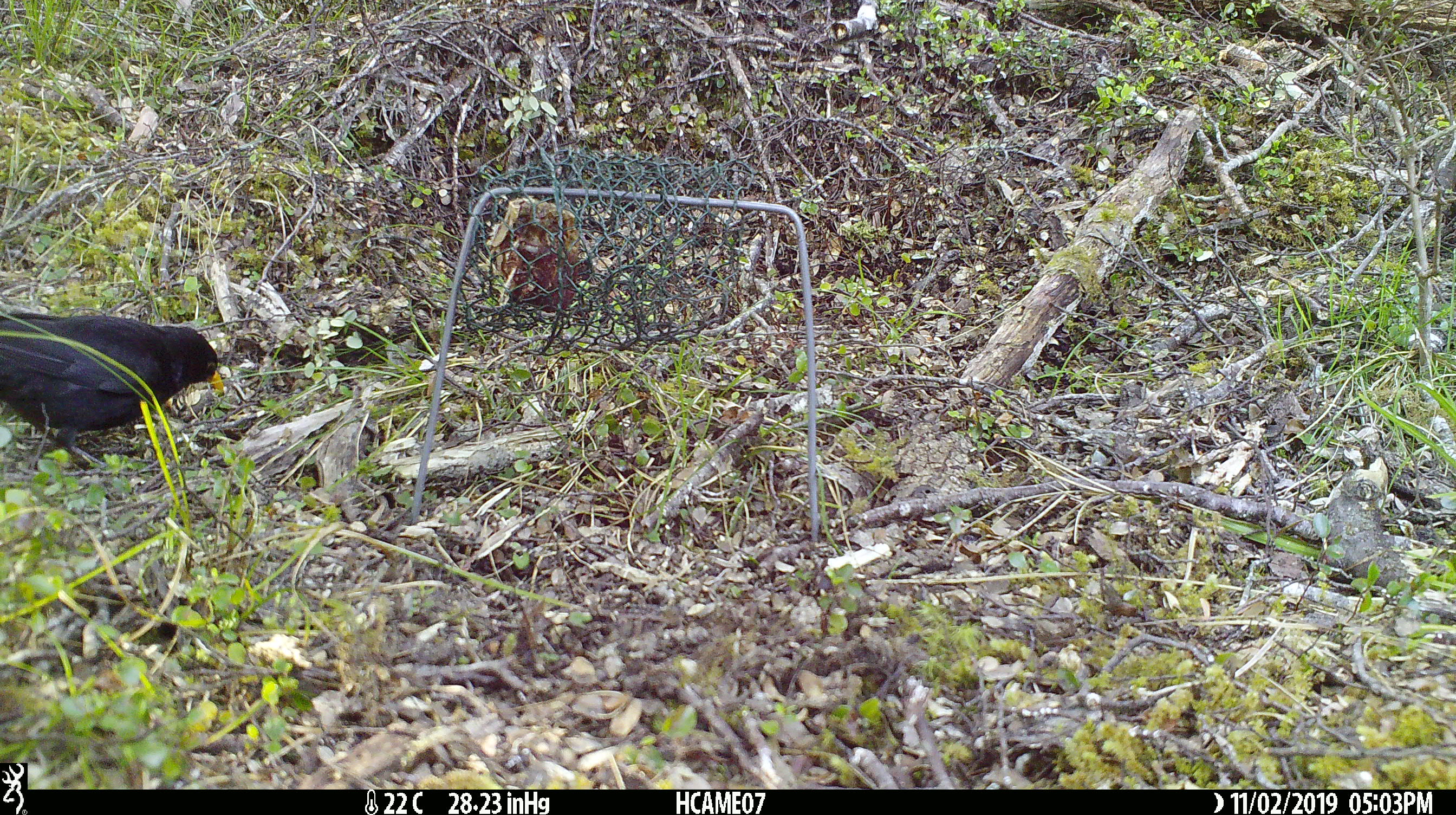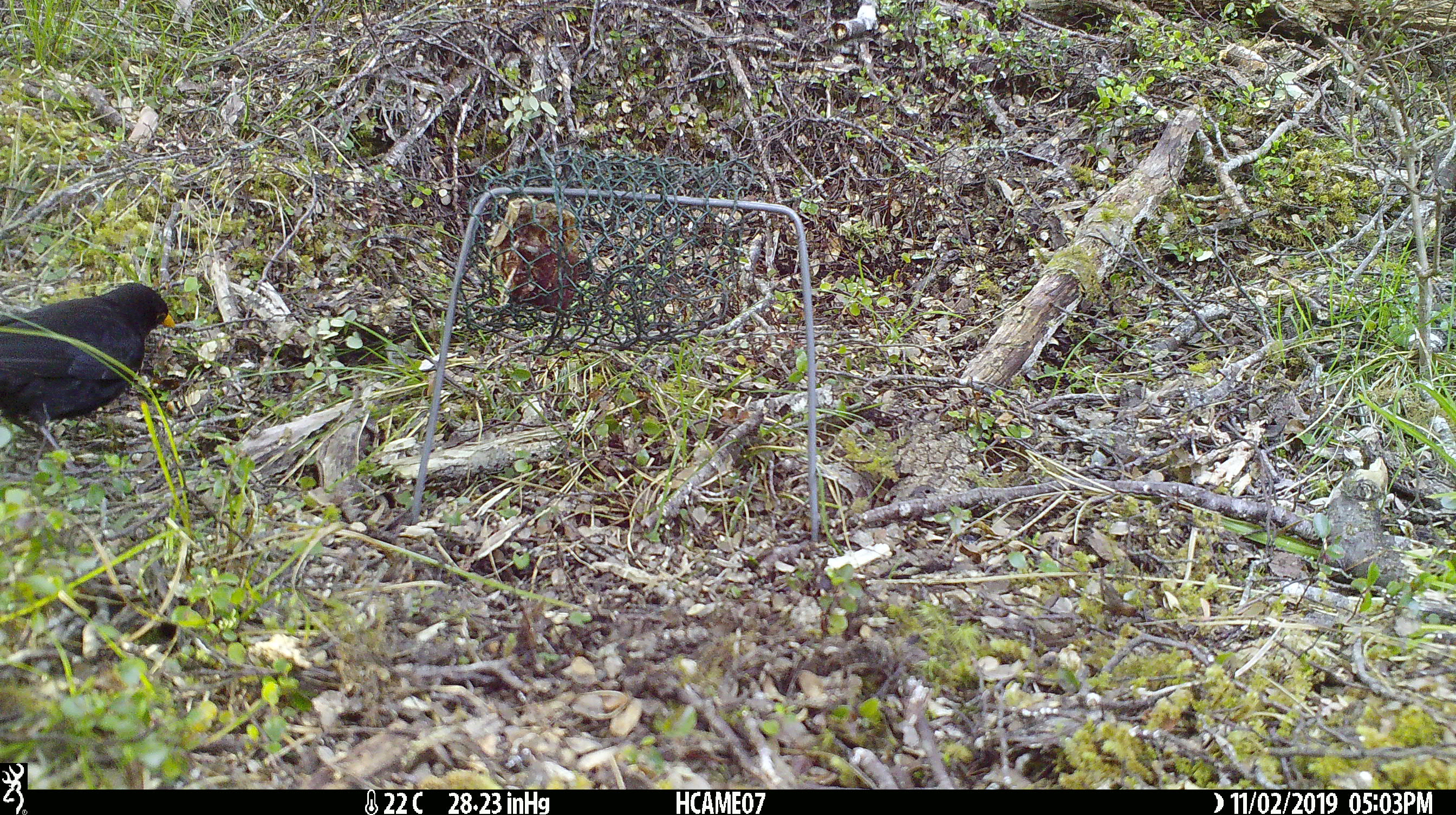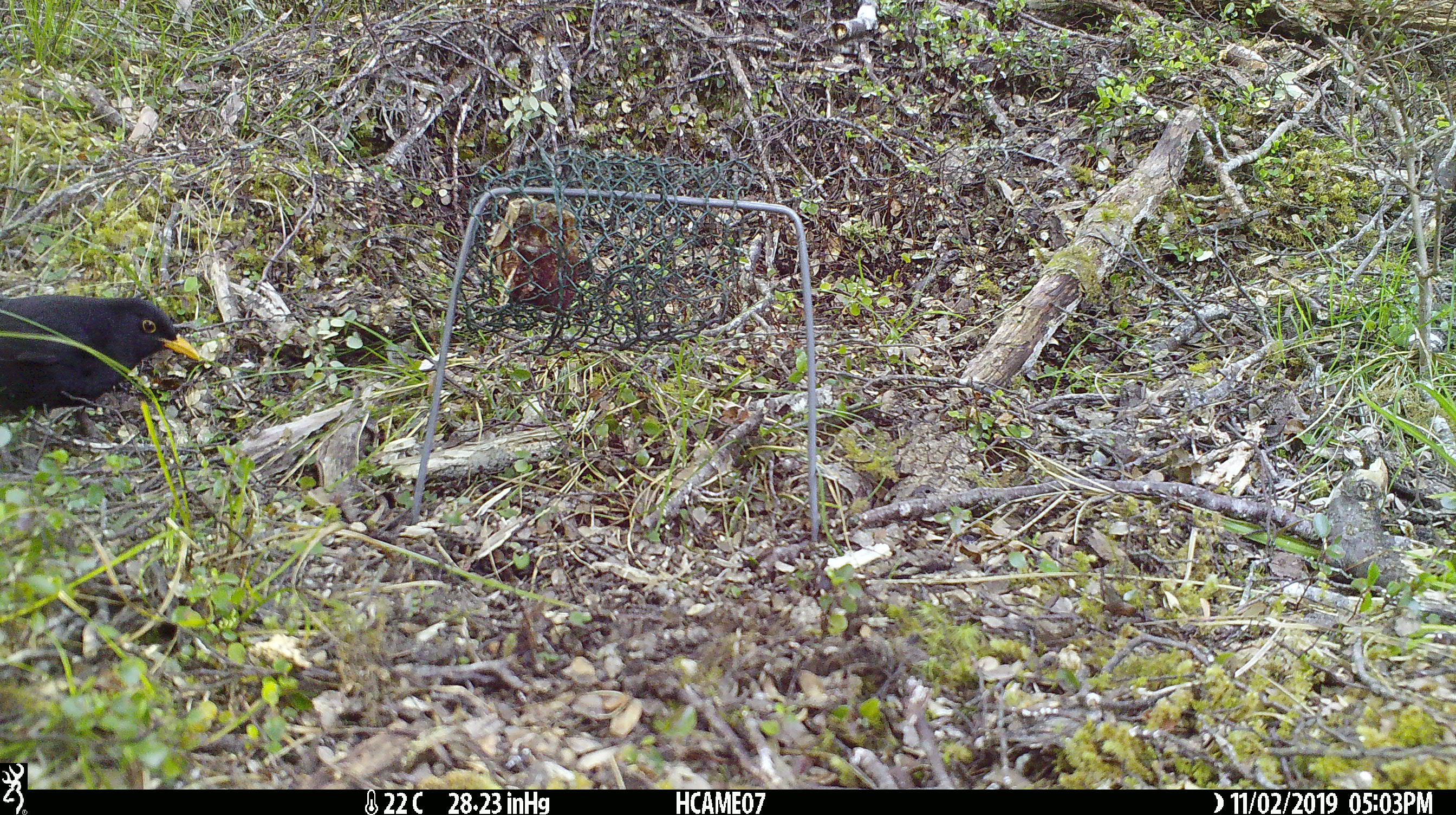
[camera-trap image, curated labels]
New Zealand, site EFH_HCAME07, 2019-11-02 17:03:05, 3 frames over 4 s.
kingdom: Animalia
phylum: Chordata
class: Aves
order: Passeriformes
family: Turdidae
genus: Turdus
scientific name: Turdus merula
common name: eurasian blackbird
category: blackbird